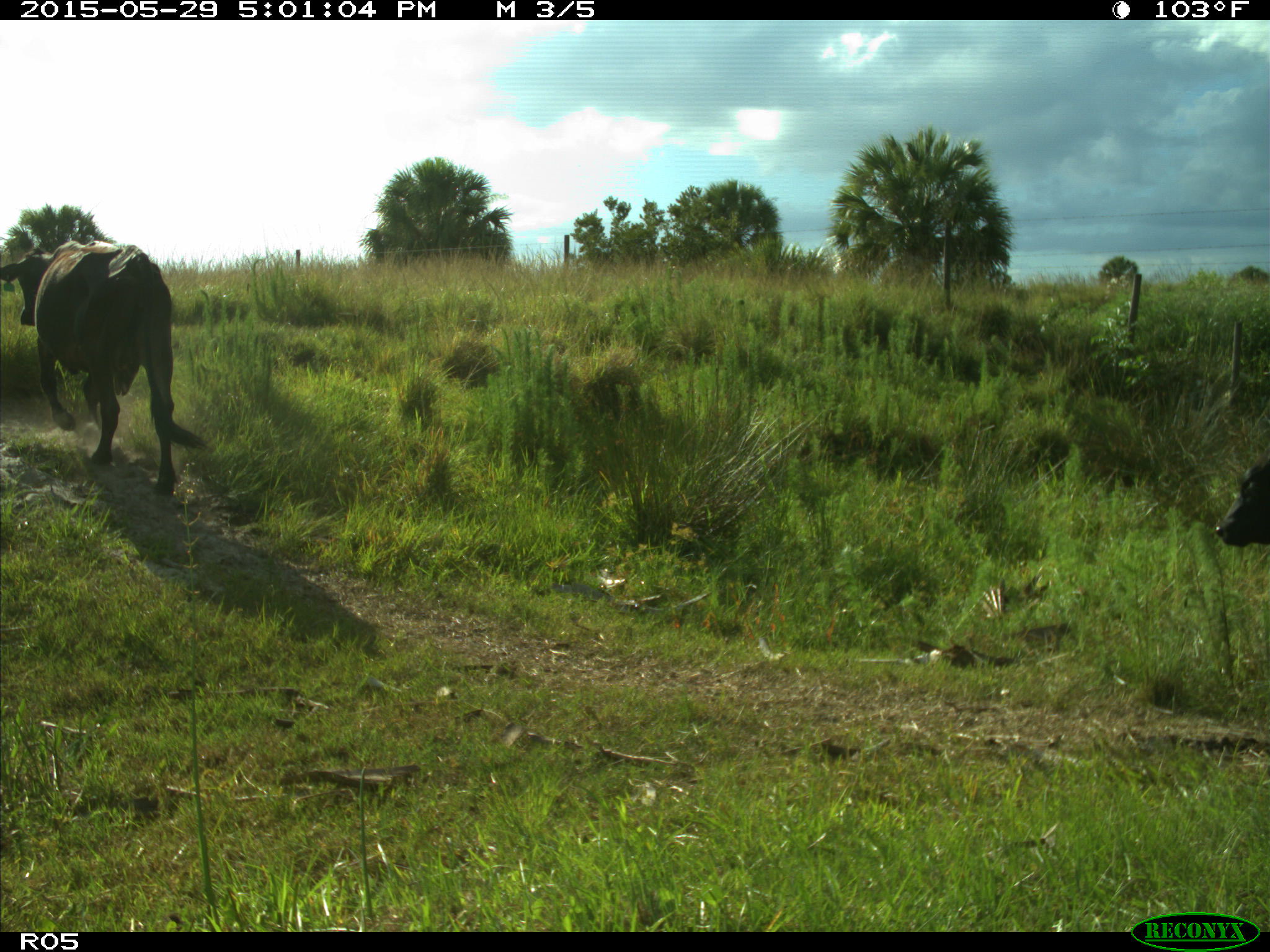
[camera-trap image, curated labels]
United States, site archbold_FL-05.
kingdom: Animalia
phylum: Chordata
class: Mammalia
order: Artiodactyla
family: Bovidae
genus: Bos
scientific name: Bos taurus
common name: domestic cow